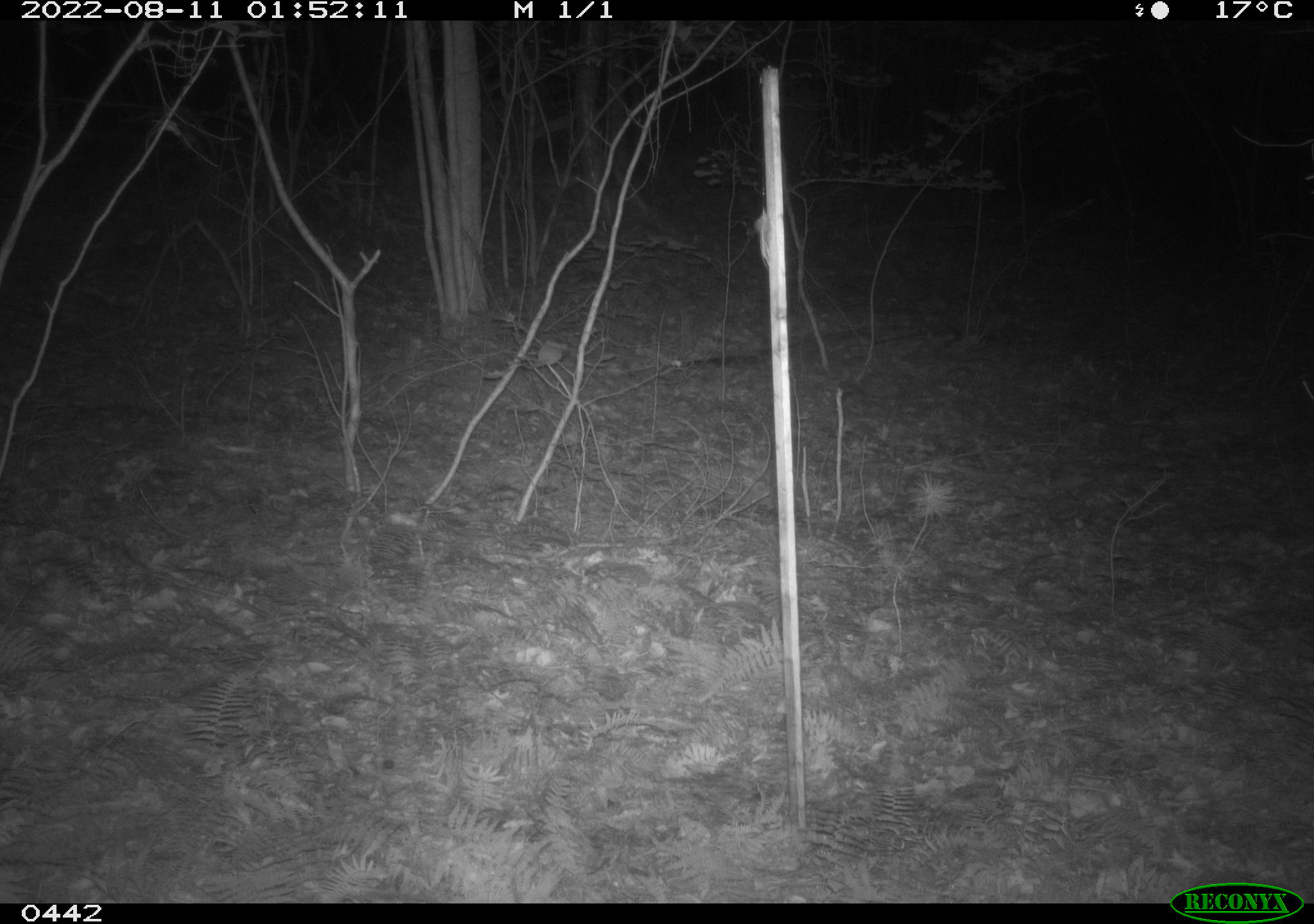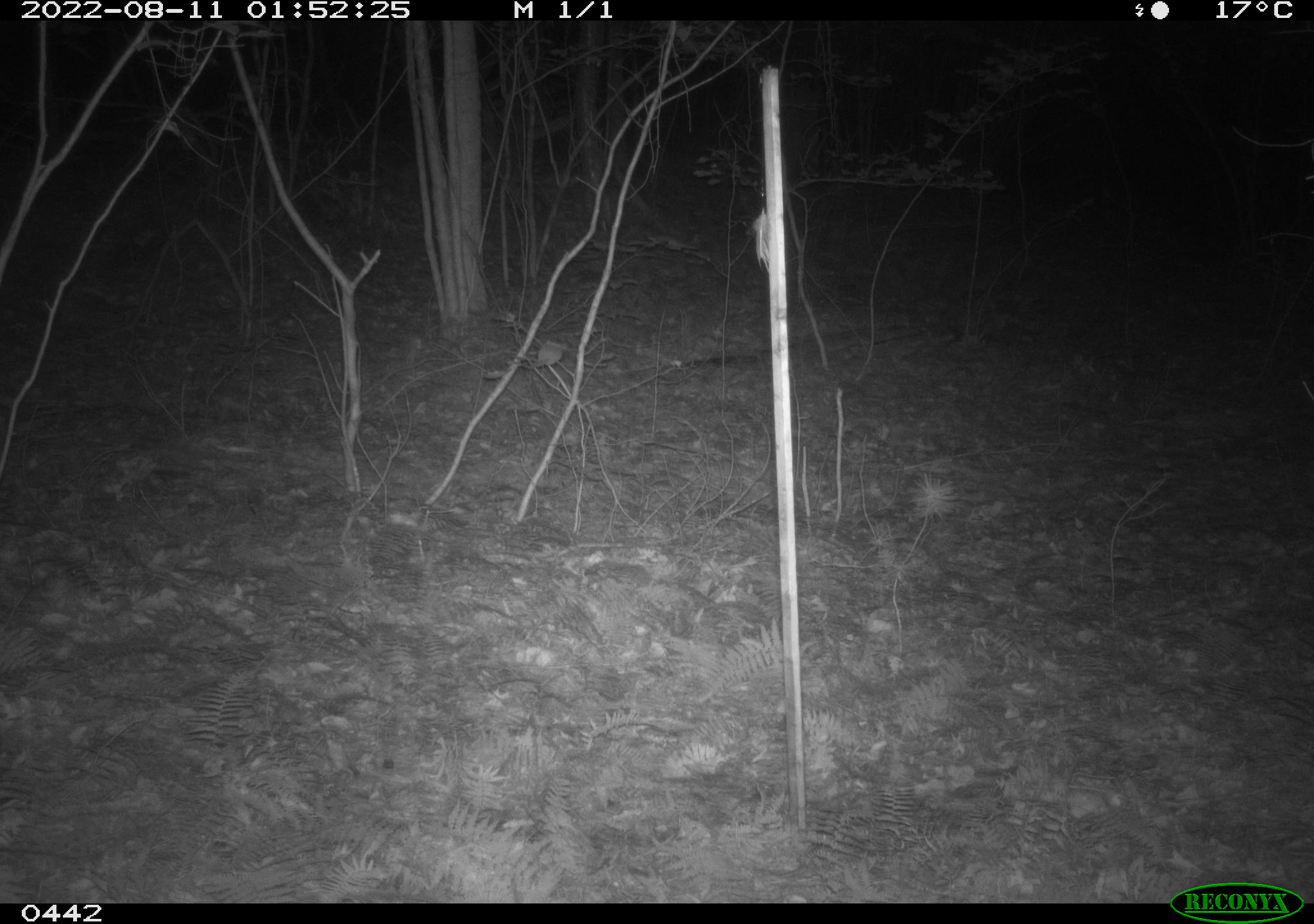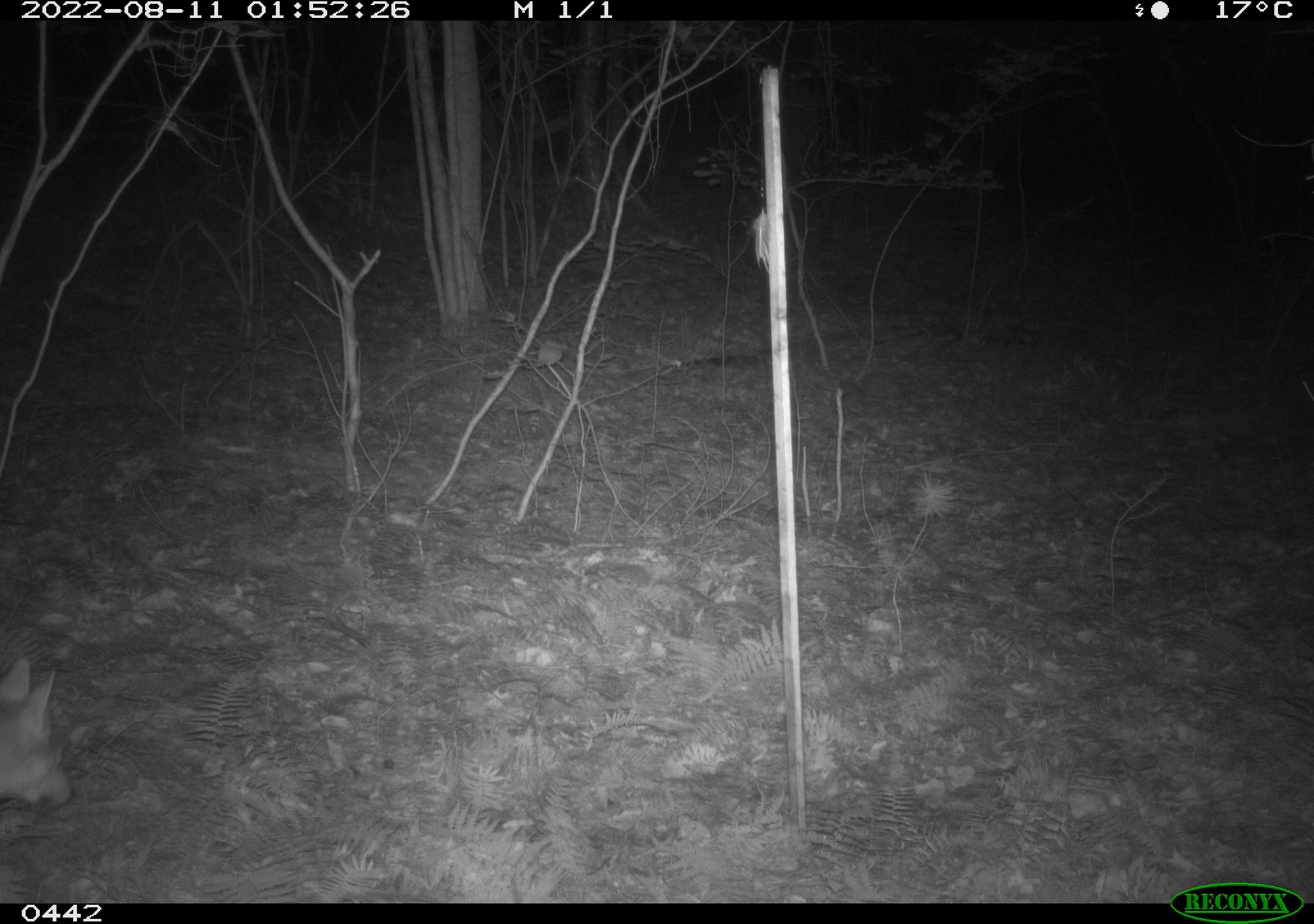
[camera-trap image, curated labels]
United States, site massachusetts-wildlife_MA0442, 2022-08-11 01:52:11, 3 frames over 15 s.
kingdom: Animalia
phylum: Chordata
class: Mammalia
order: Carnivora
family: Canidae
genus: Canis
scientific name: Canis latrans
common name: coyote